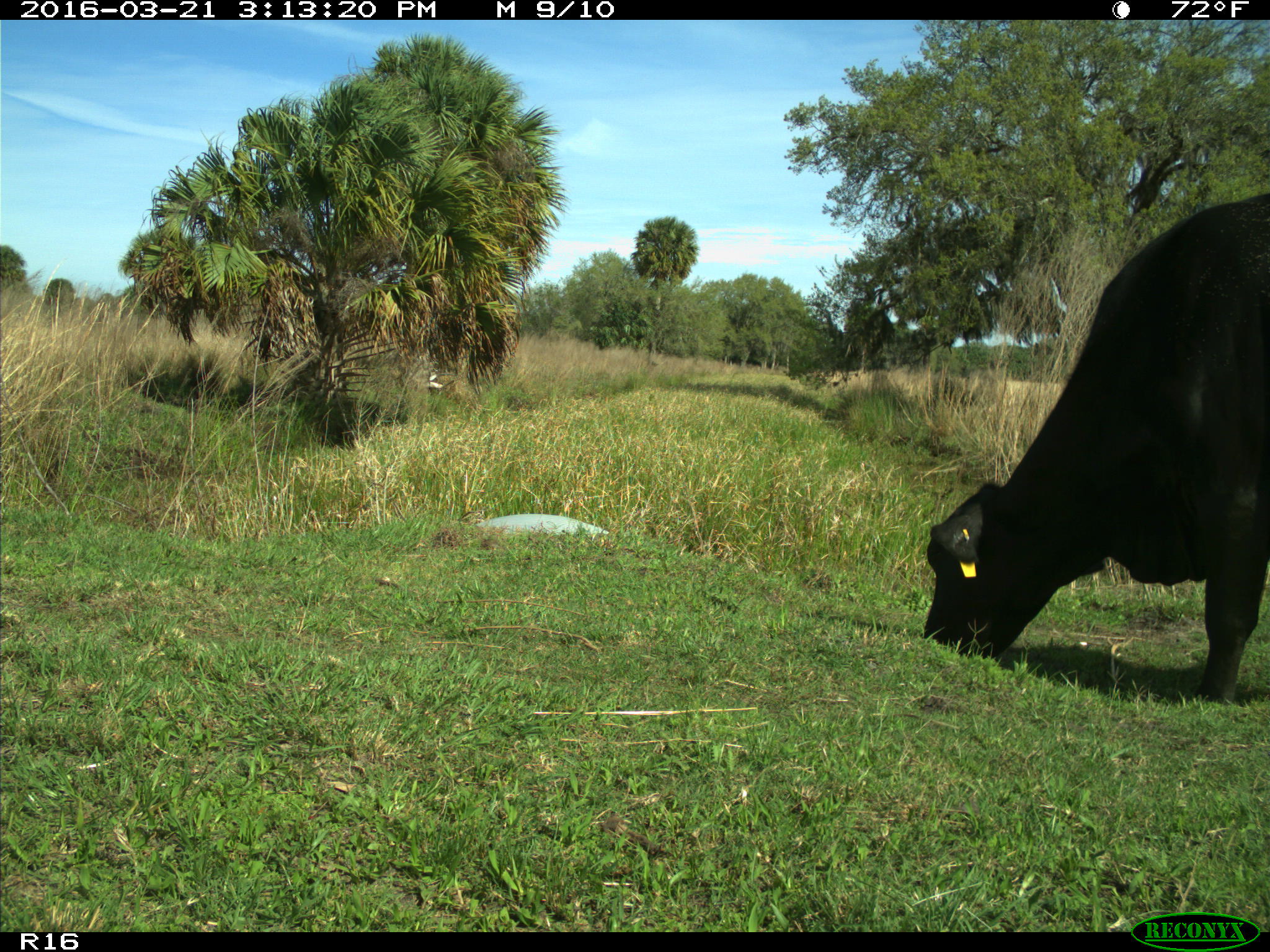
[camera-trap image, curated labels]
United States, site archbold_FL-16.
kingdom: Animalia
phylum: Chordata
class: Mammalia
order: Artiodactyla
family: Bovidae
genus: Bos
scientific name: Bos taurus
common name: domestic cow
Bos taurus (domestic cow).